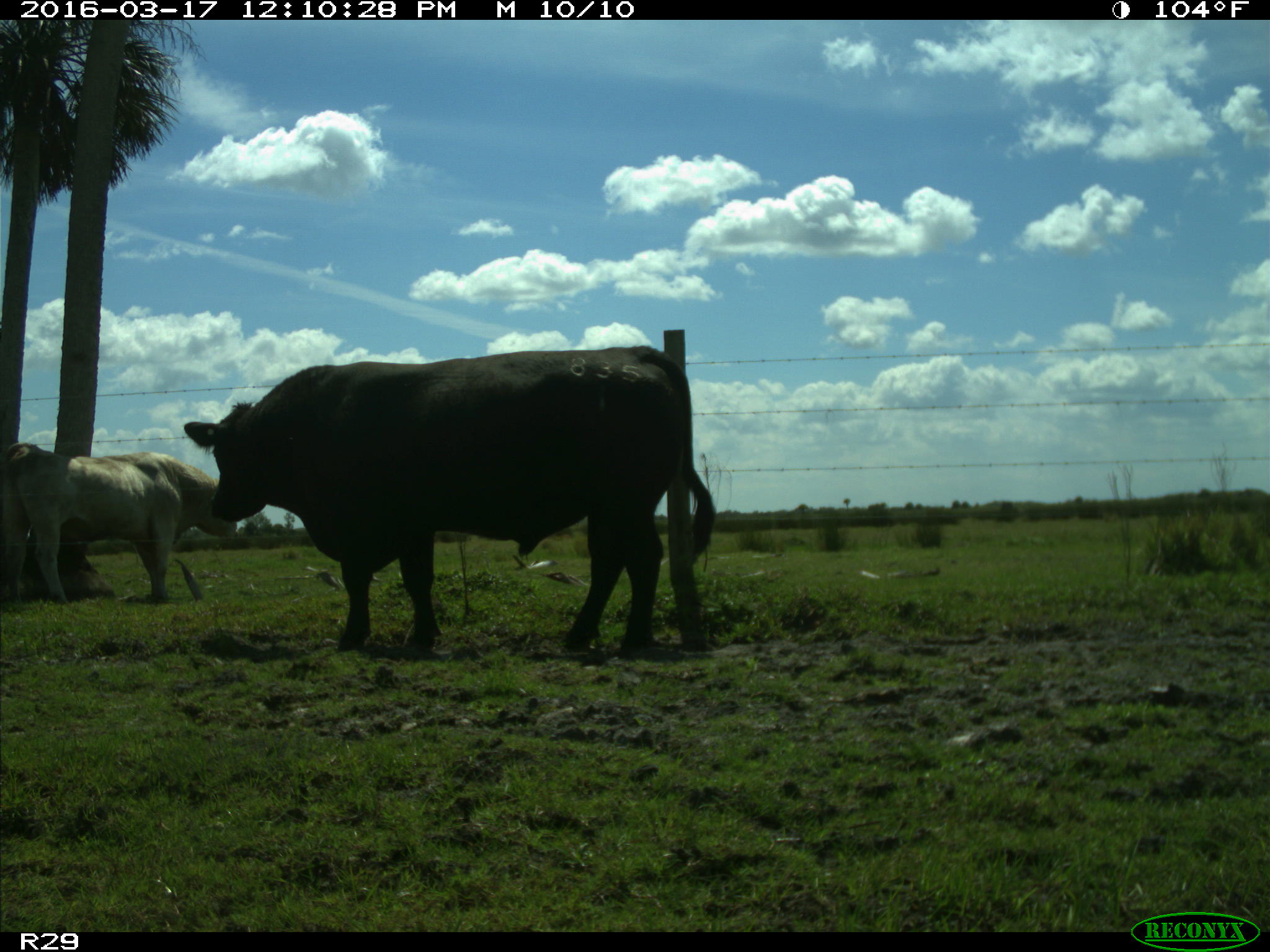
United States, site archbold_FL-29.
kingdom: Animalia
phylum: Chordata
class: Mammalia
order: Artiodactyla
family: Bovidae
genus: Bos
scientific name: Bos taurus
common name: domestic cow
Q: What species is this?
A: Bos taurus (domestic cow).